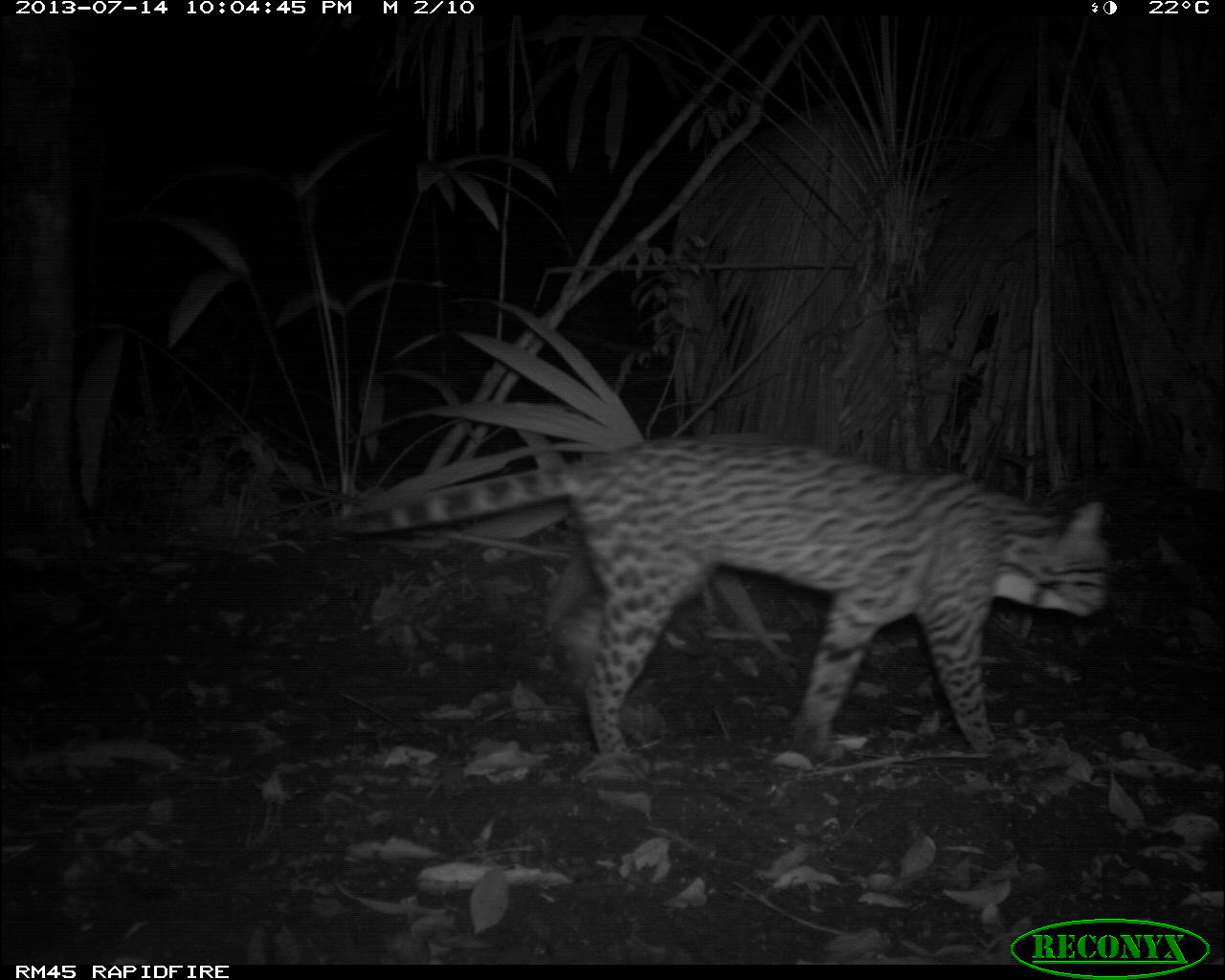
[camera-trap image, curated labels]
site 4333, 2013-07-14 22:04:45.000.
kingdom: Animalia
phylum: Chordata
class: Mammalia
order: Carnivora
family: Felidae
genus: Leopardus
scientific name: Leopardus pardalis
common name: ocelot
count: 1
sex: female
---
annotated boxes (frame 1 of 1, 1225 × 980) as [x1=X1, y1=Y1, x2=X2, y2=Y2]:
leopardus pardalis: [x1=326, y1=430, x2=1111, y2=767]